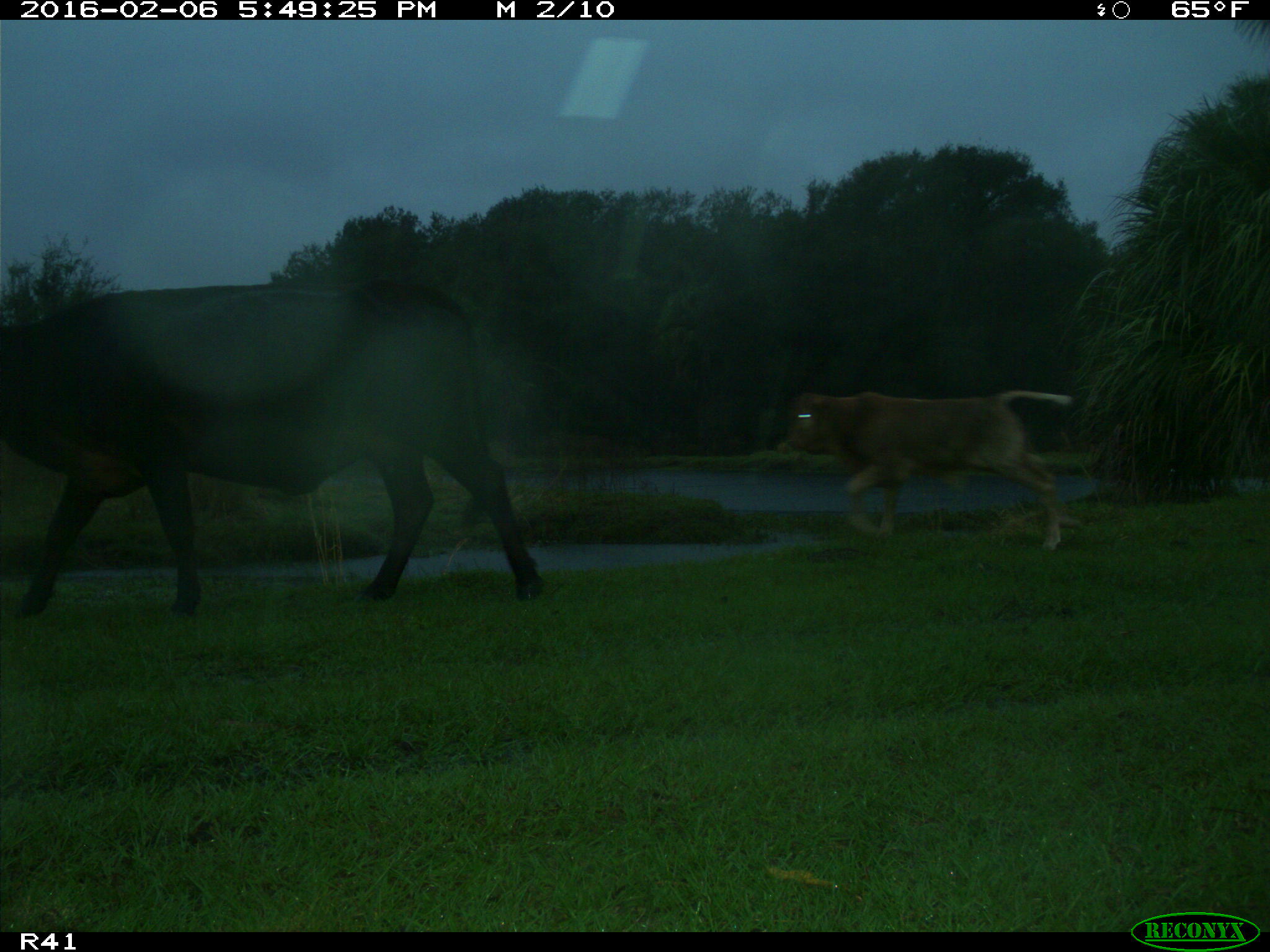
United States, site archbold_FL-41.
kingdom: Animalia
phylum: Chordata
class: Mammalia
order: Artiodactyla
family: Bovidae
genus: Bos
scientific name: Bos taurus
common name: domestic cow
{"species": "Bos taurus (domestic cow)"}